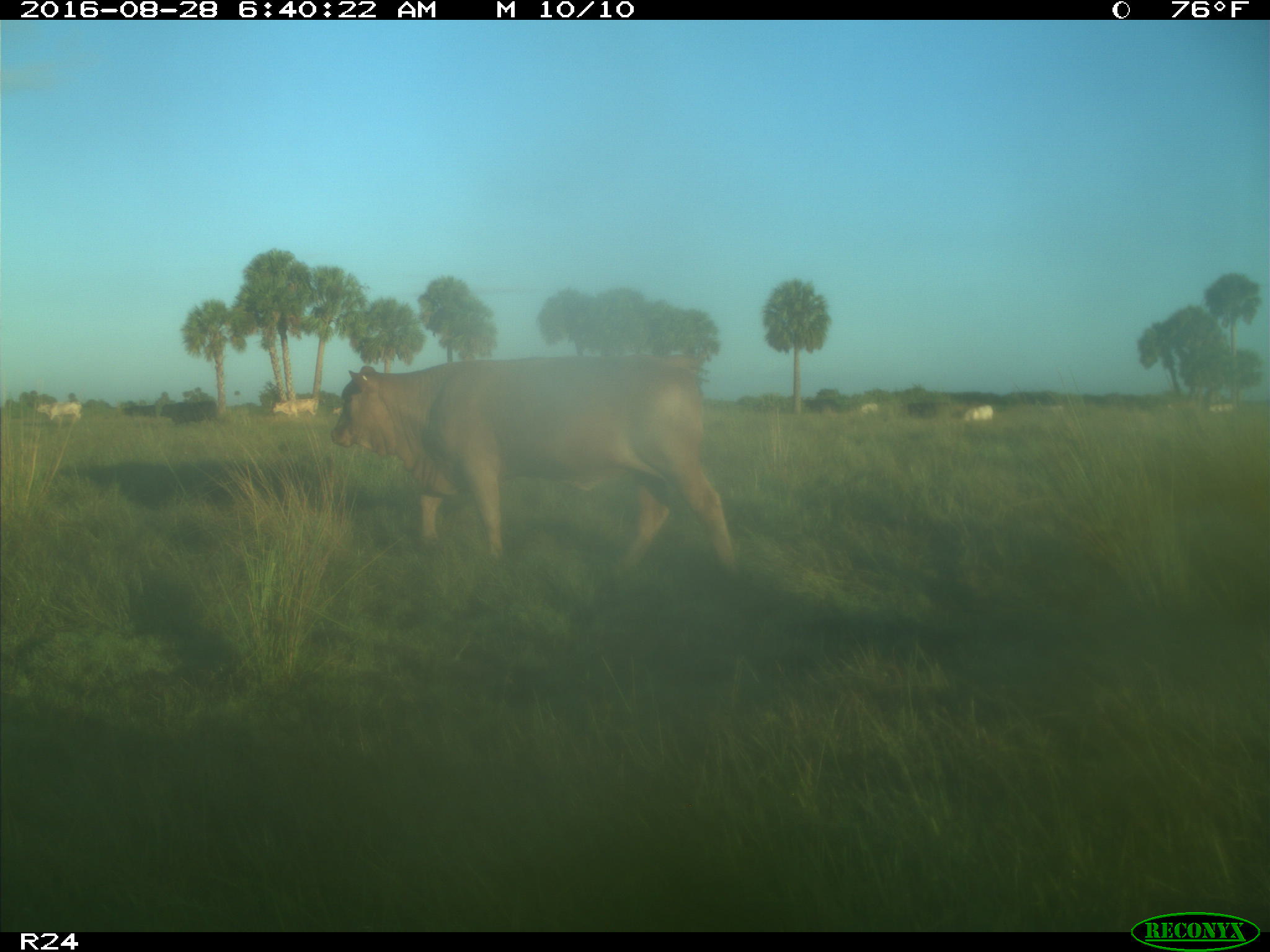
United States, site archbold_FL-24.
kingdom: Animalia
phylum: Chordata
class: Mammalia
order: Artiodactyla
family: Bovidae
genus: Bos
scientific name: Bos taurus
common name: domestic cow